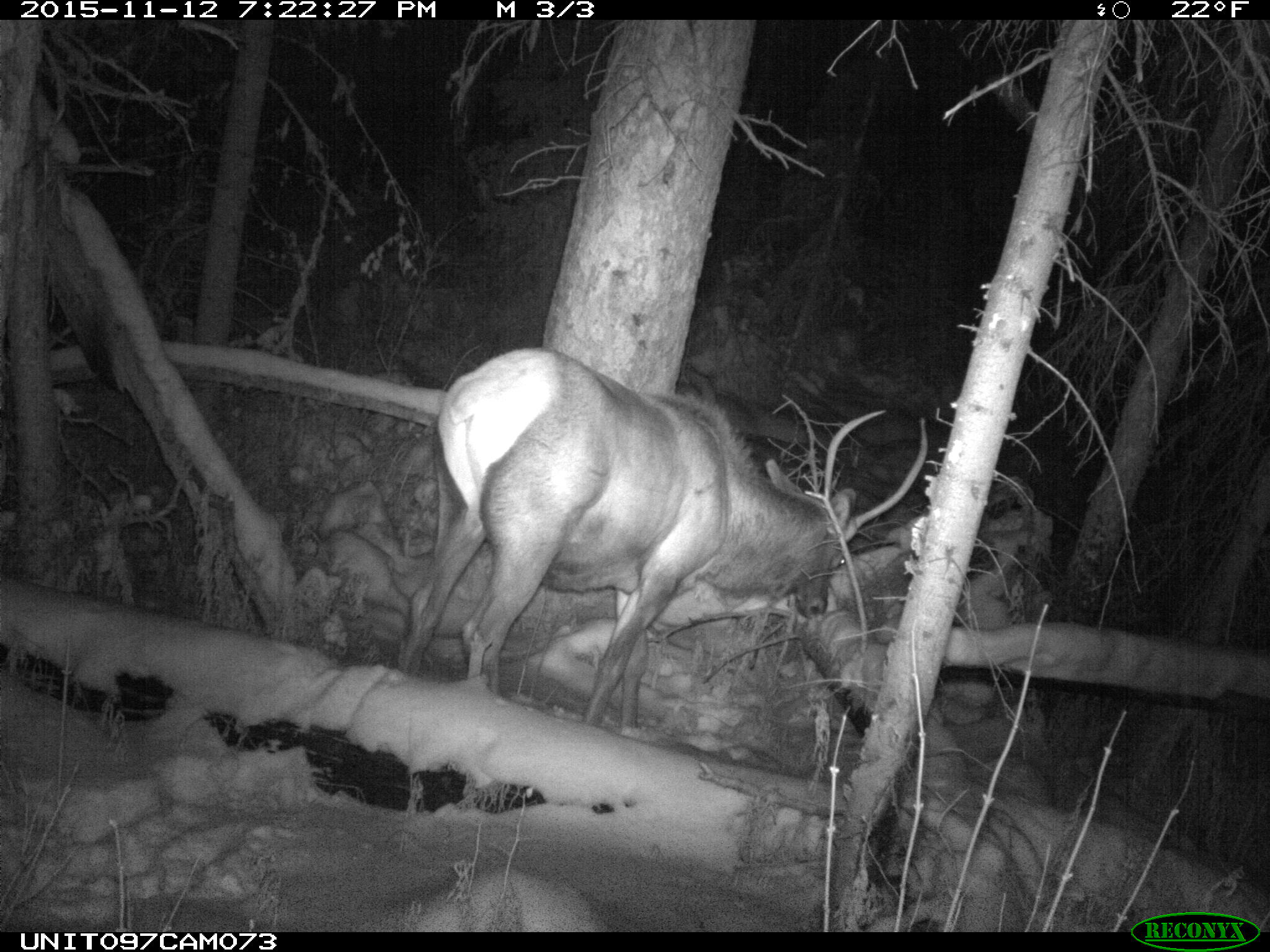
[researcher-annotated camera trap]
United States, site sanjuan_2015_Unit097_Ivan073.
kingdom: Animalia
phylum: Chordata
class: Mammalia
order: Artiodactyla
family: Cervidae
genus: Cervus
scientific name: Cervus elaphus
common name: red deer